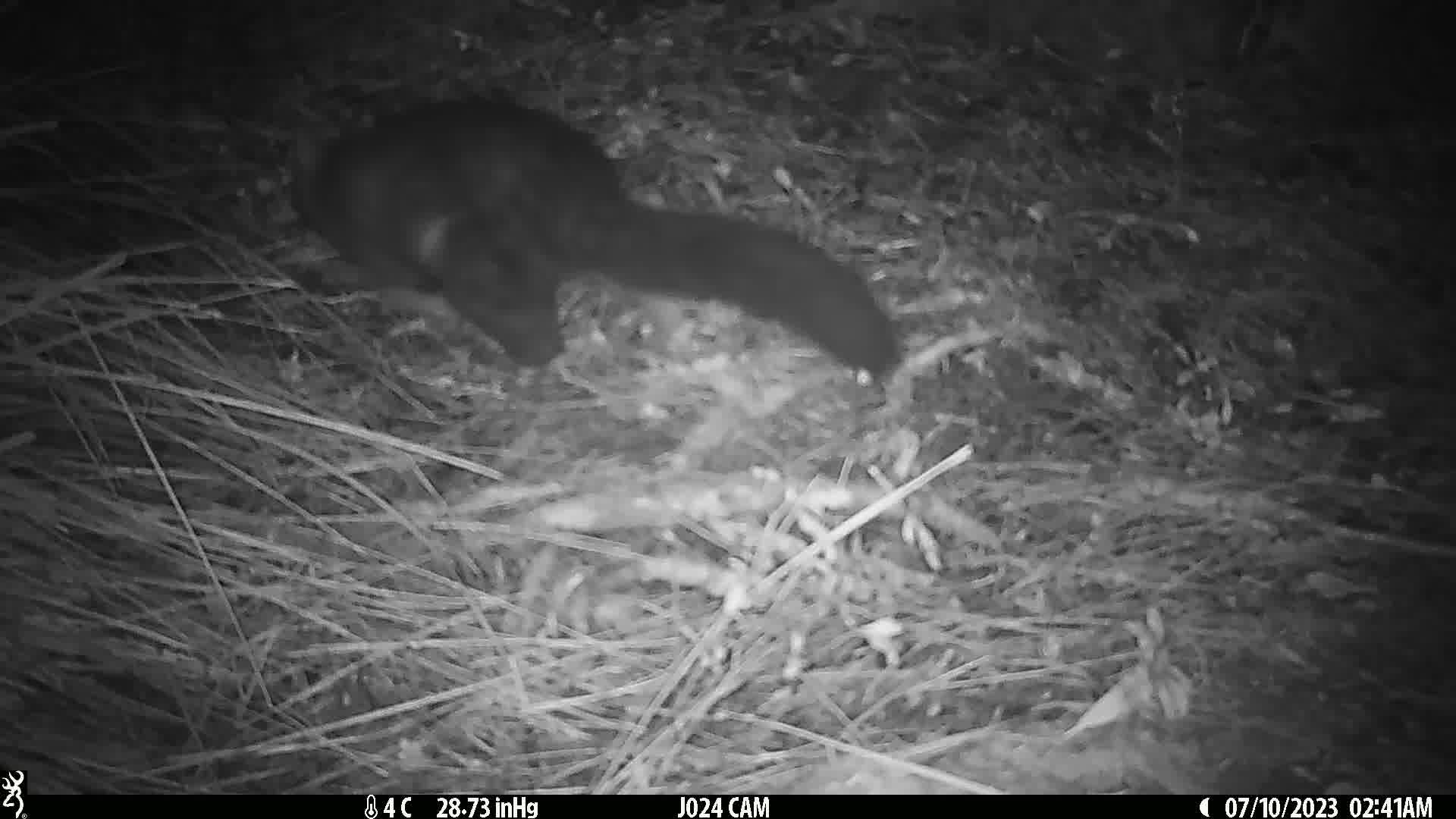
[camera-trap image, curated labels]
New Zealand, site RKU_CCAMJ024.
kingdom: Animalia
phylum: Chordata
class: Mammalia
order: Diprotodontia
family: Phalangeridae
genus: Trichosurus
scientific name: Trichosurus vulpecula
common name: common brushtail possum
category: possum